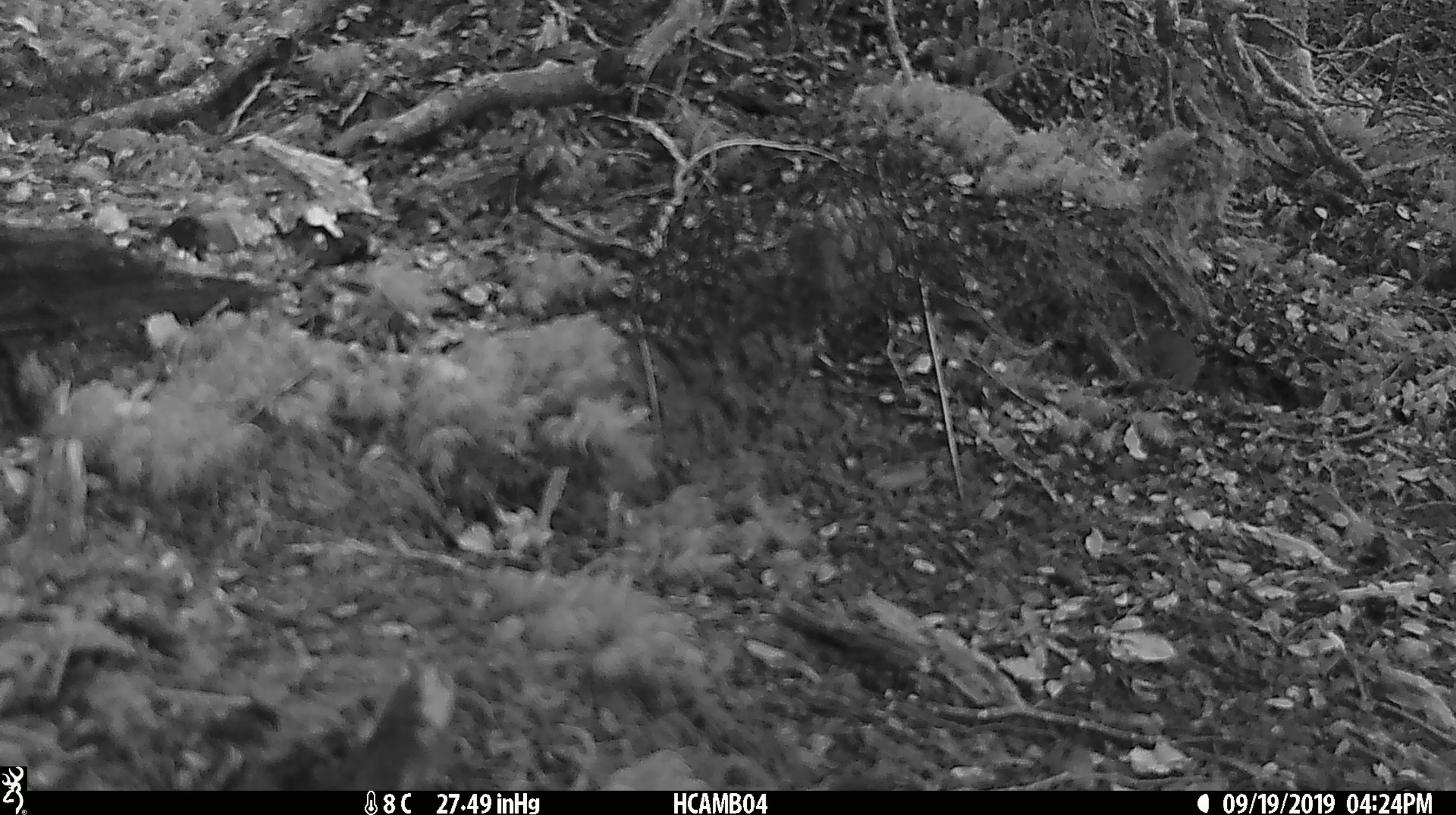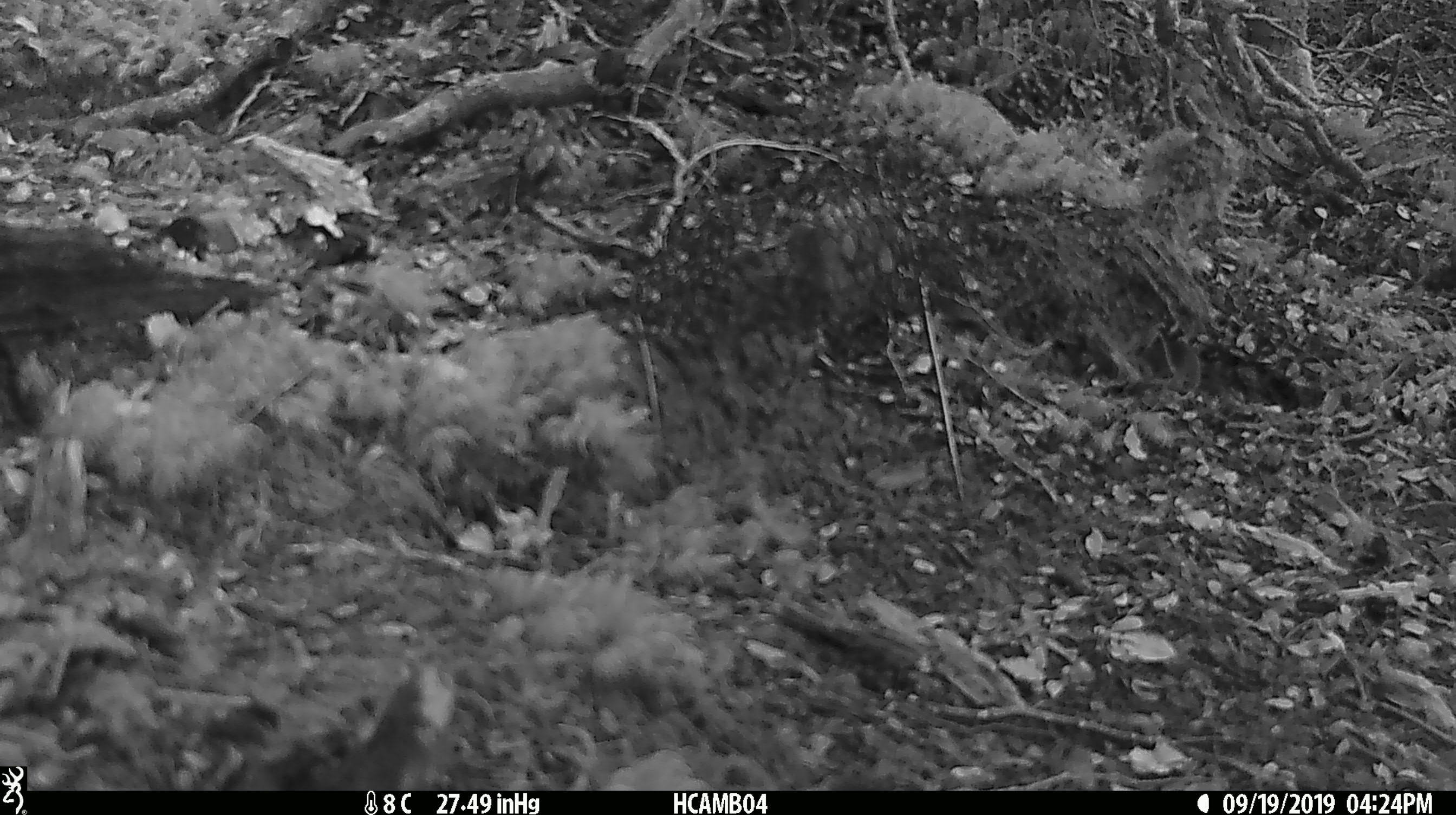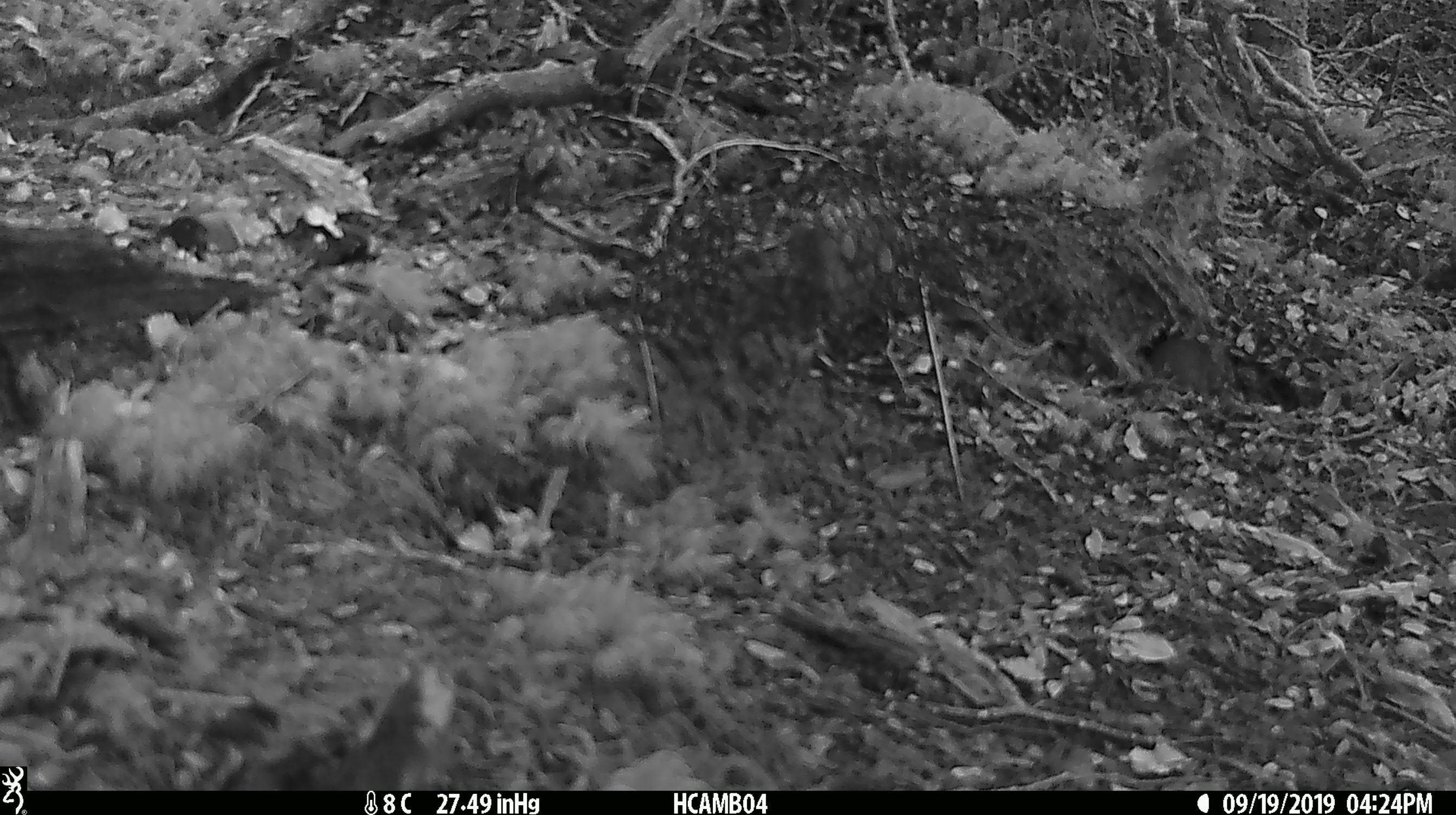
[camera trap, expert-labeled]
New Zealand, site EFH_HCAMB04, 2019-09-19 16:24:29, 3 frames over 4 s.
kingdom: Animalia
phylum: Chordata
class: Mammalia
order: Rodentia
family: Muridae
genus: Mus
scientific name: Mus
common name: mouse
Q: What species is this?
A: Mouse (Mus).